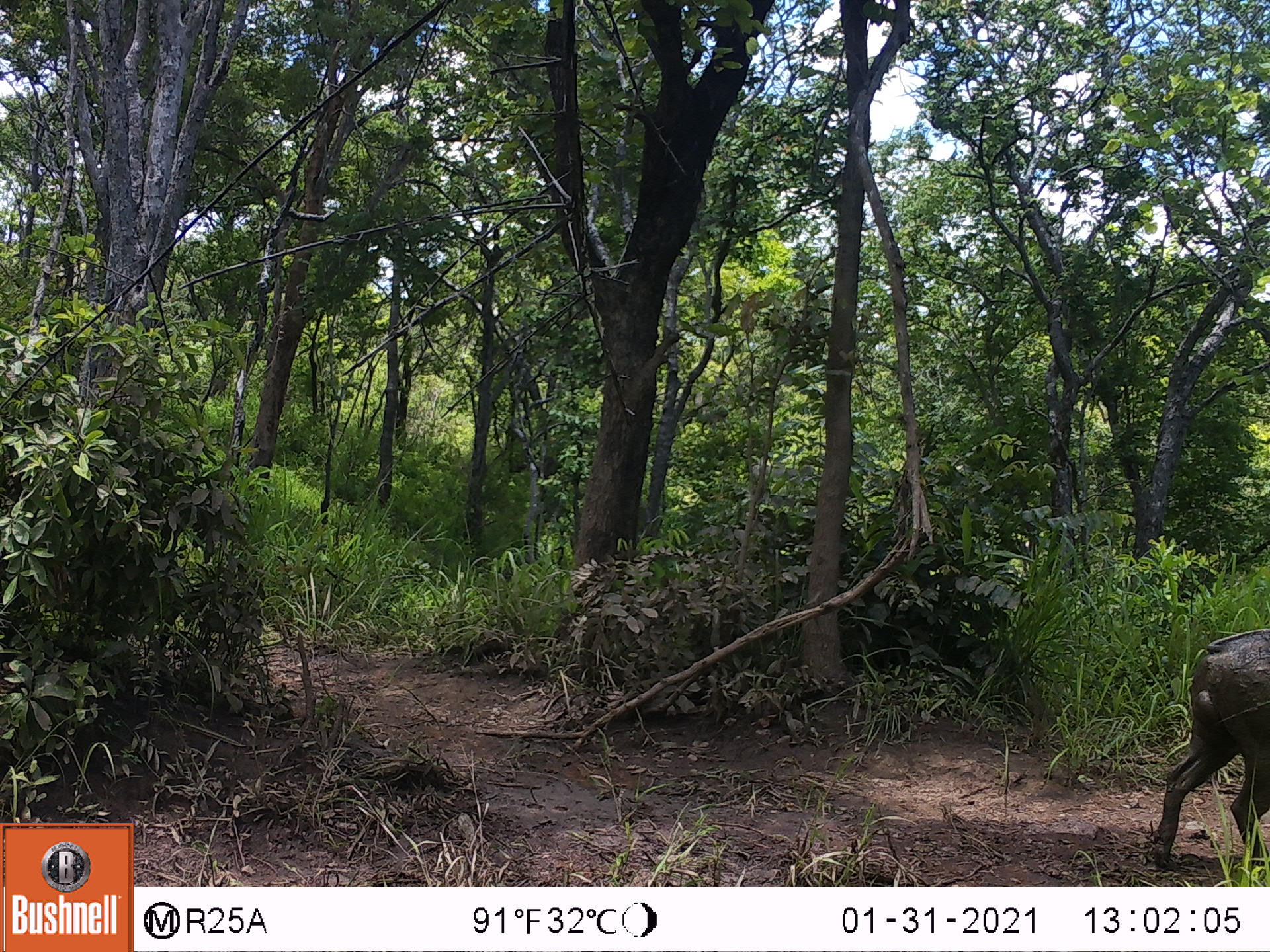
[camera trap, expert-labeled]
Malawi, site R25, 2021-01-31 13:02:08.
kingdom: Animalia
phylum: Chordata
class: Mammalia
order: Artiodactyla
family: Suidae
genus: Phacochoerus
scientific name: Phacochoerus africanus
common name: common warthog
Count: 1.